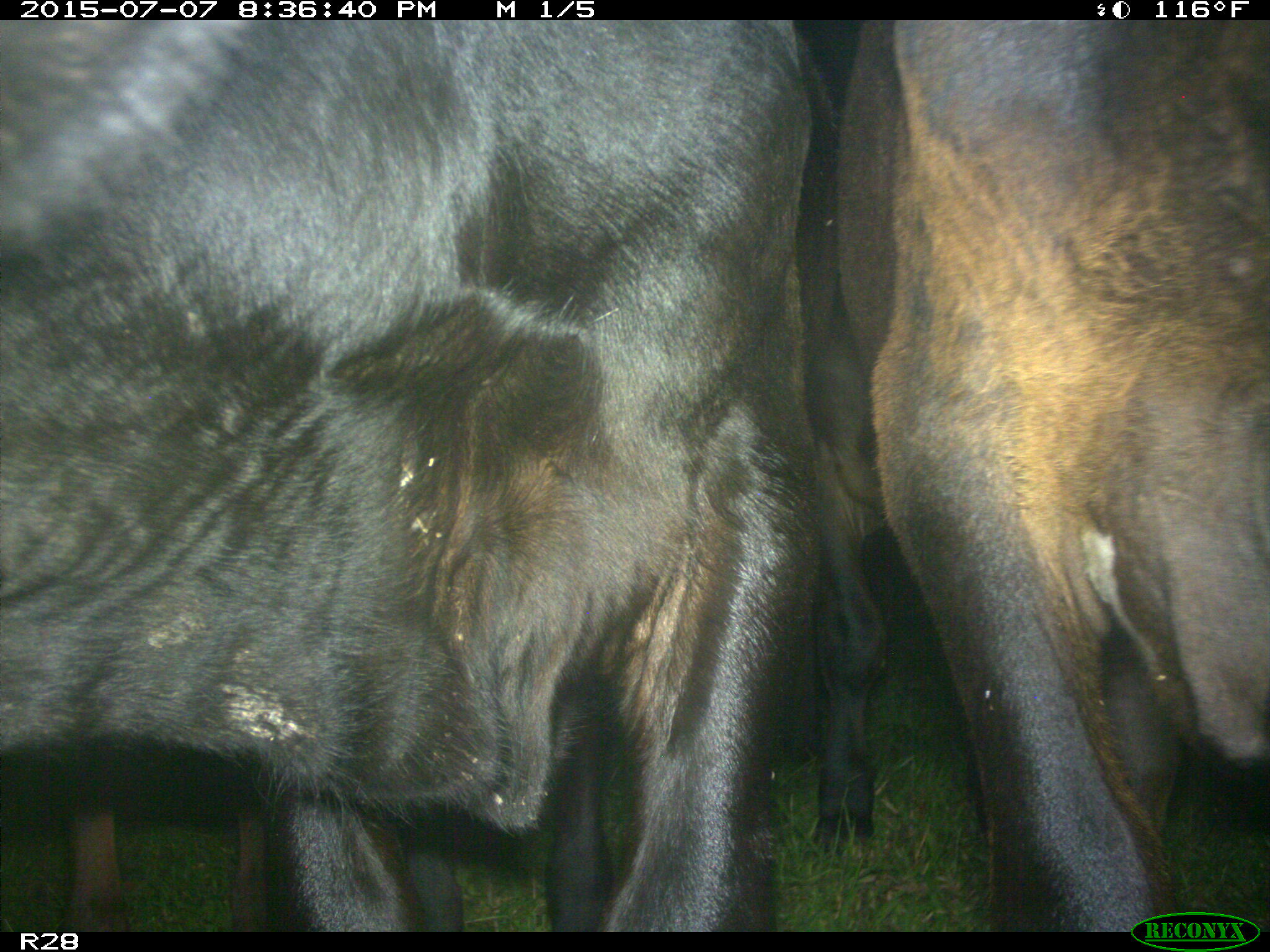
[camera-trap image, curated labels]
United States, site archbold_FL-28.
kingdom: Animalia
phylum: Chordata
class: Mammalia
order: Artiodactyla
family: Bovidae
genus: Bos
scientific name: Bos taurus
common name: domestic cow